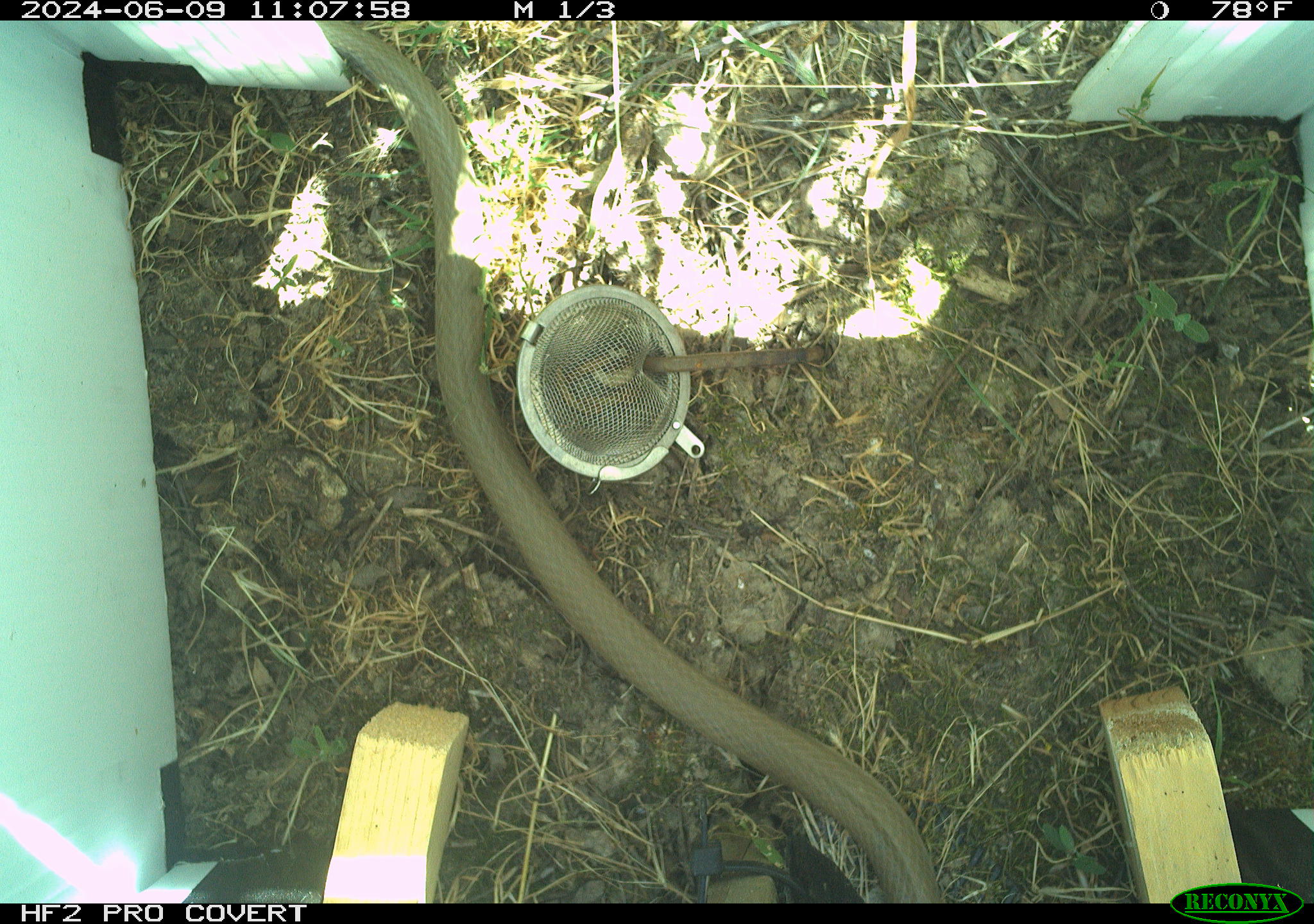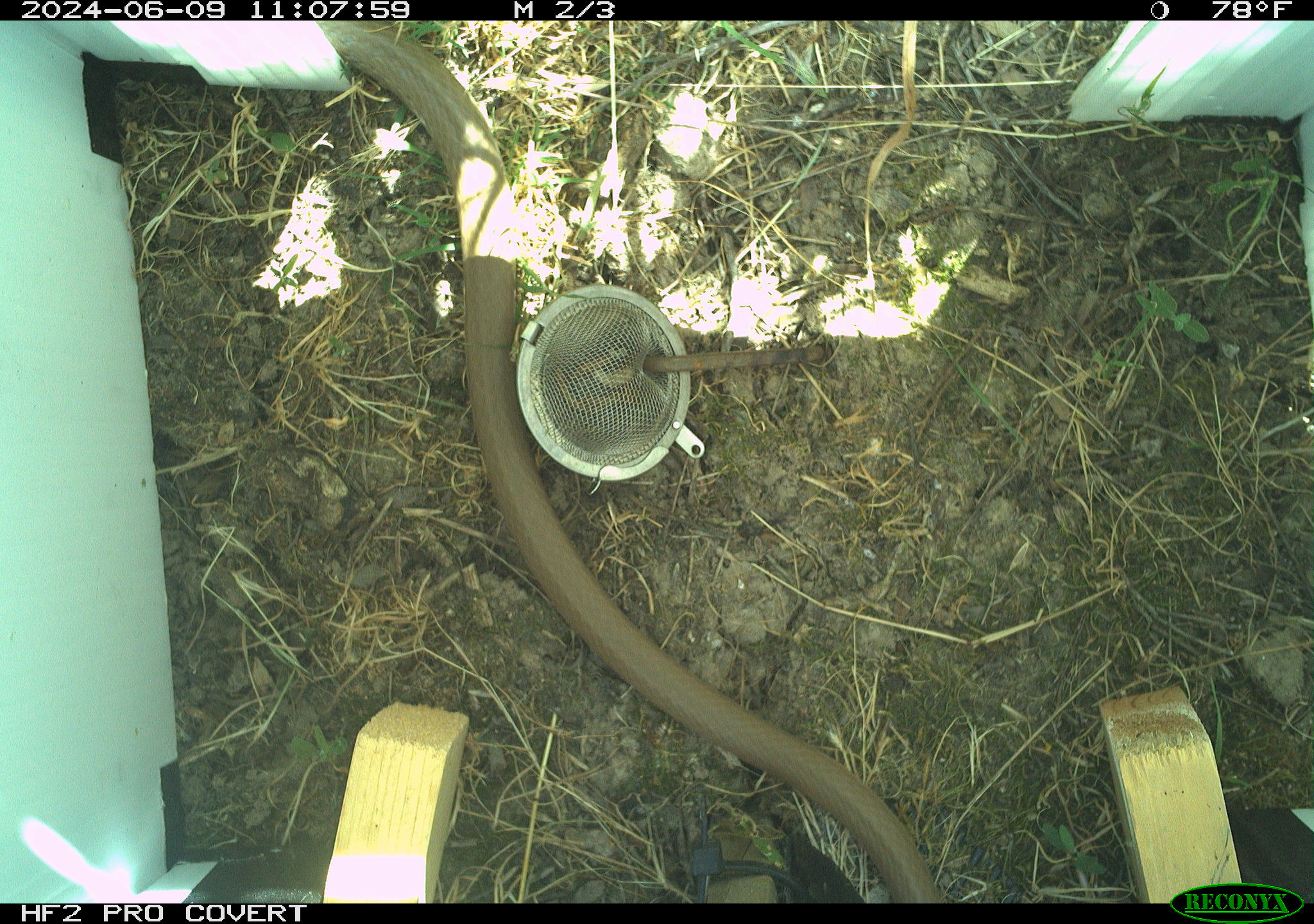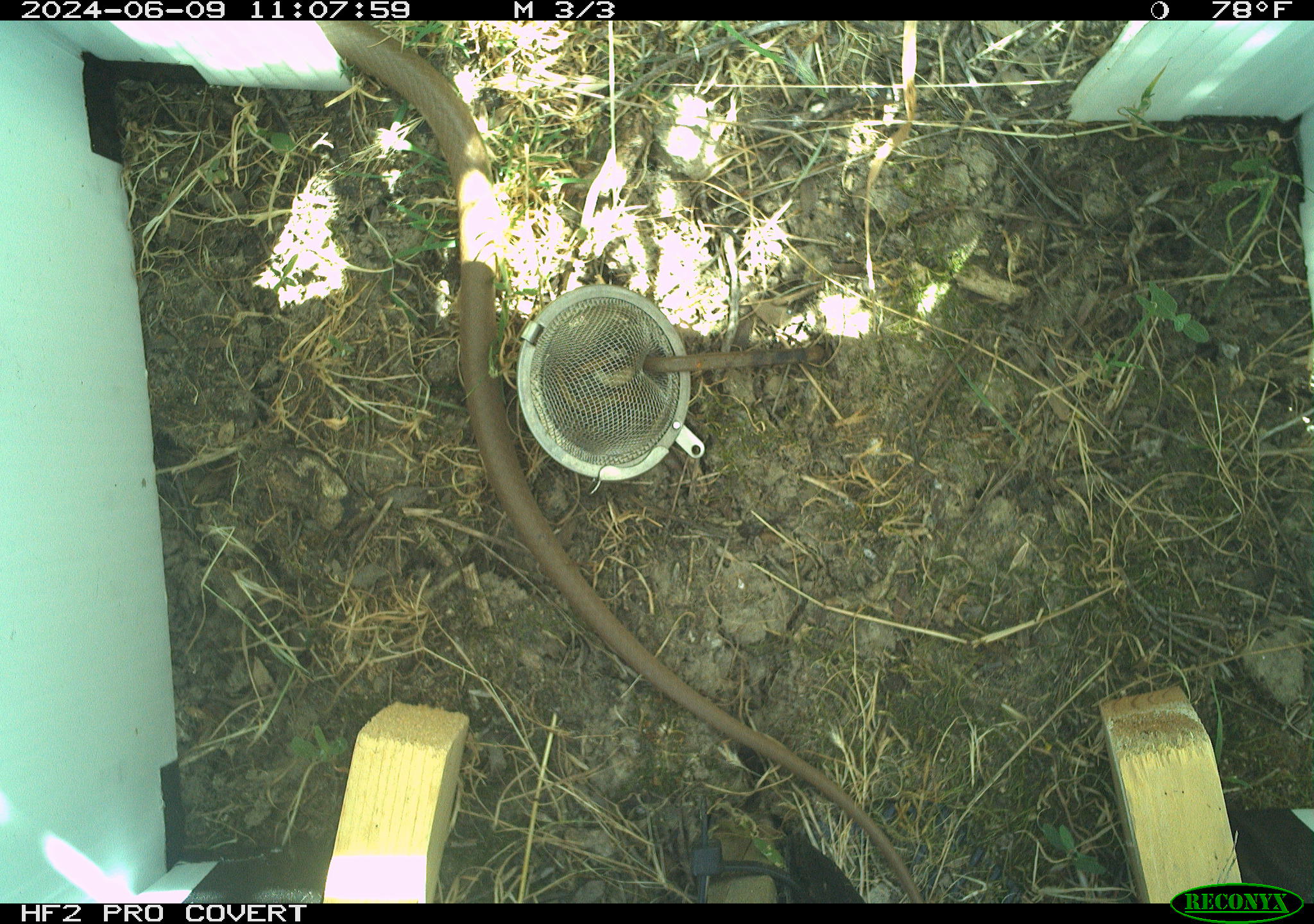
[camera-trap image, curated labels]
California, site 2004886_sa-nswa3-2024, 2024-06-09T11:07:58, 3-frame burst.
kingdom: Animalia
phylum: Chordata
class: Reptilia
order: Squamata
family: Colubridae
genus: Coluber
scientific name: Coluber constrictor mormon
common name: western yellow-bellied racer